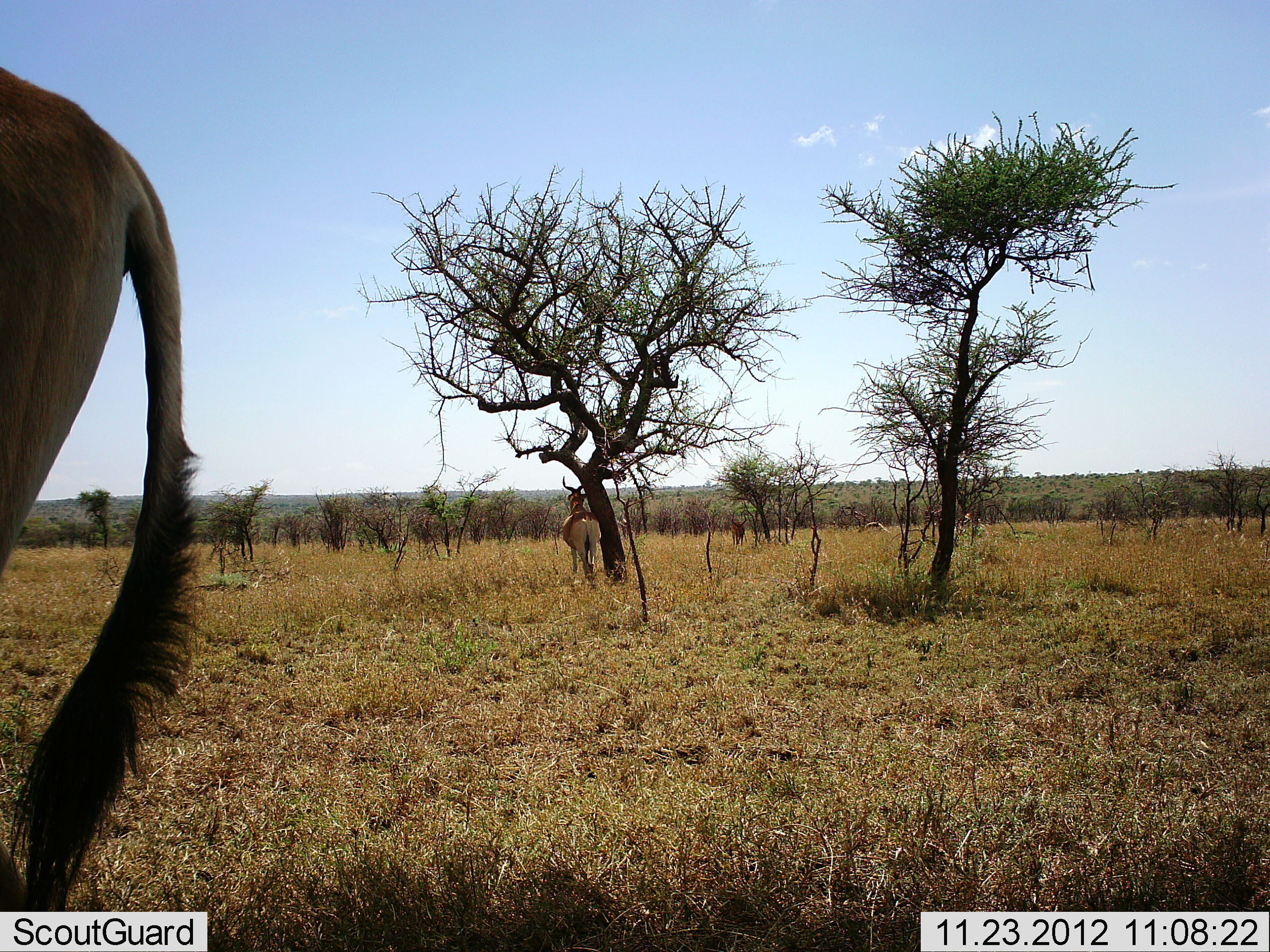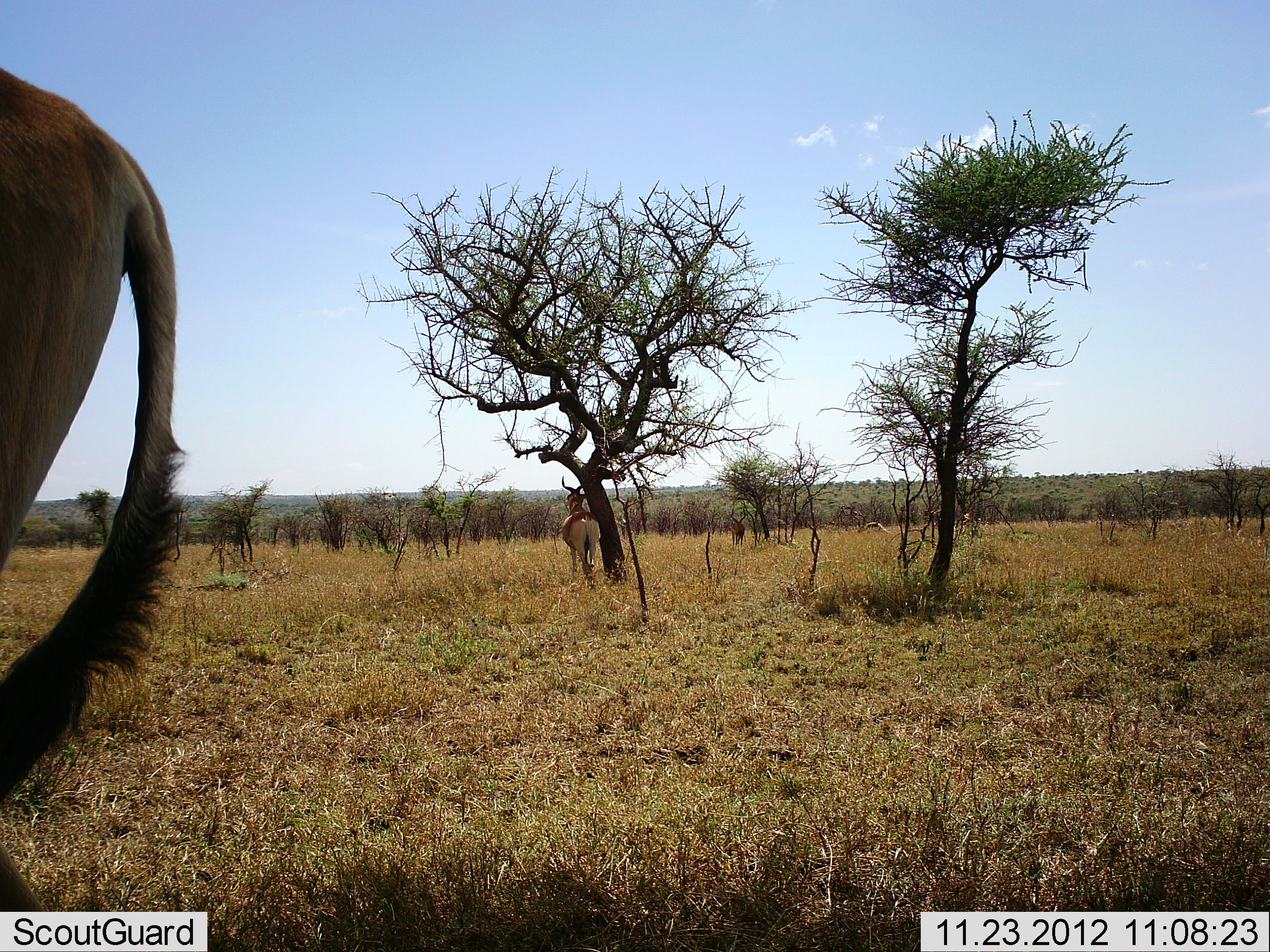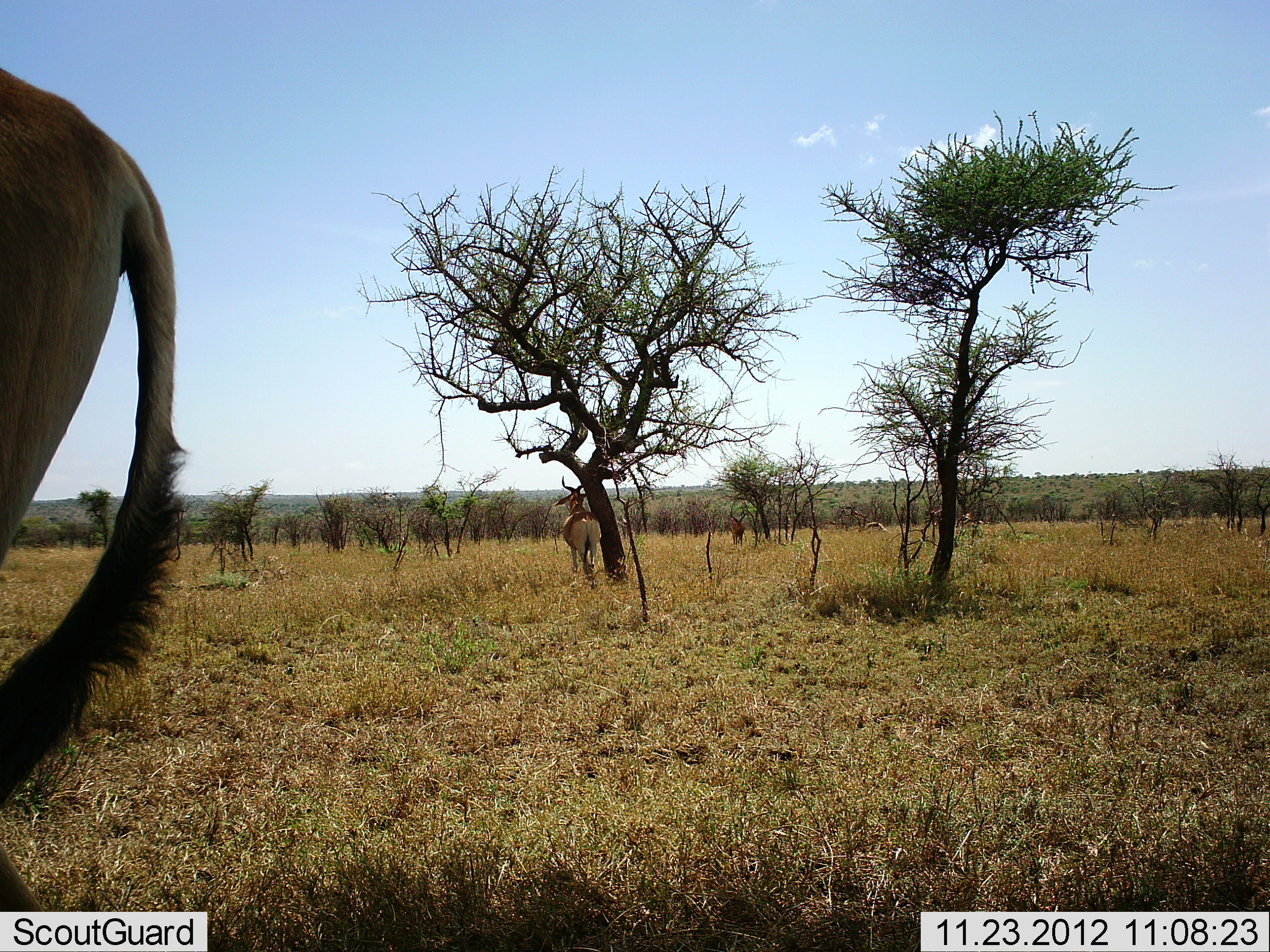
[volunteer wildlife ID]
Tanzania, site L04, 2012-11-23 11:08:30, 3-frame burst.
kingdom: Animalia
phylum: Chordata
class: Mammalia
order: Artiodactyla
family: Bovidae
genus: Alcelaphus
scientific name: Alcelaphus buselaphus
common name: hartebeest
Hartebeest (Alcelaphus buselaphus), count 2. Behavior (volunteer vote fractions): standing 100%, resting 0%, moving 0%, interacting 0%. Young present (vote fraction): 0%. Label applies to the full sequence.